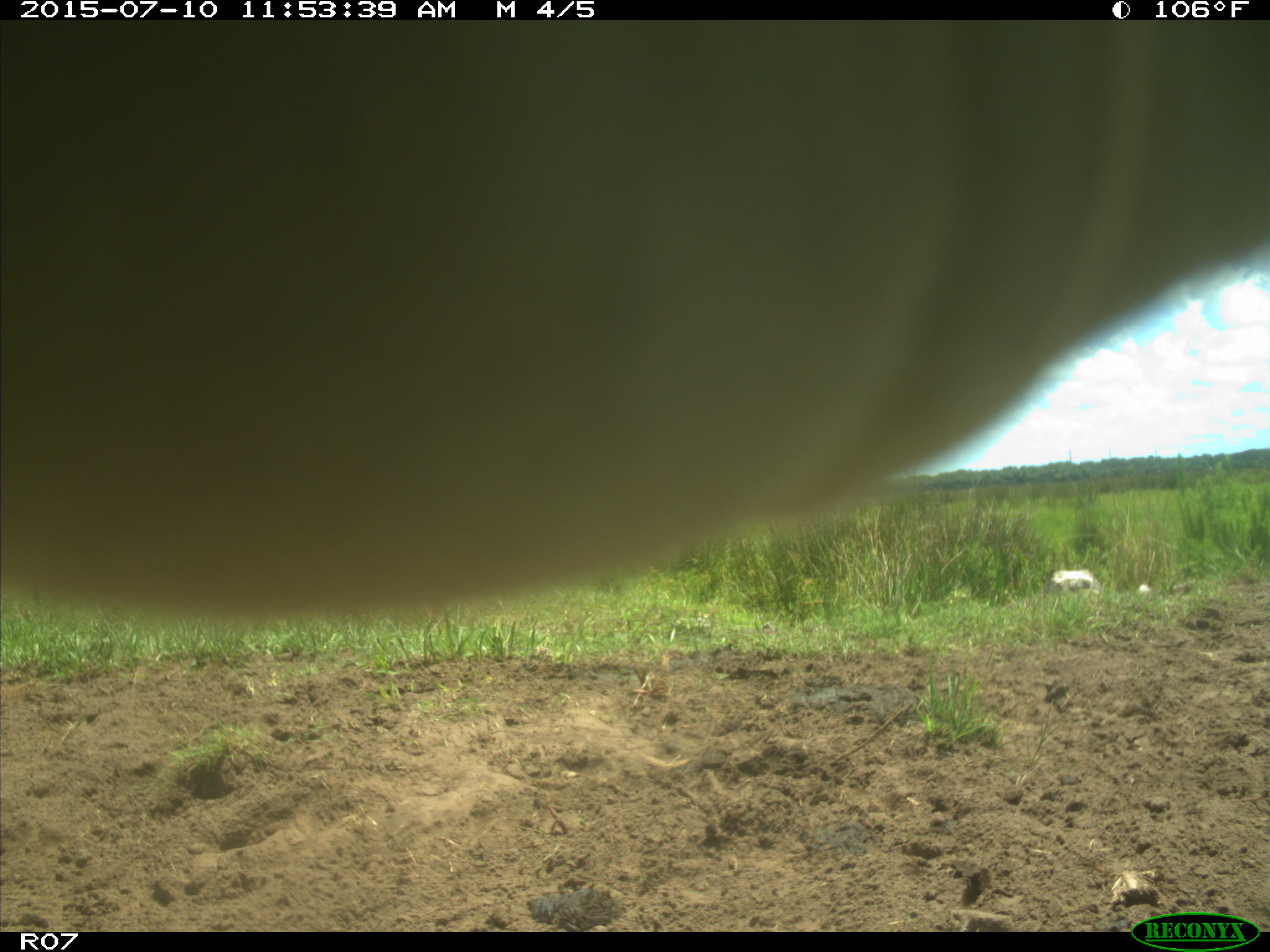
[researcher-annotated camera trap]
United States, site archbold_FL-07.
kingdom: Animalia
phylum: Chordata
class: Mammalia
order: Artiodactyla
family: Bovidae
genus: Bos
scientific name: Bos taurus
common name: domestic cow